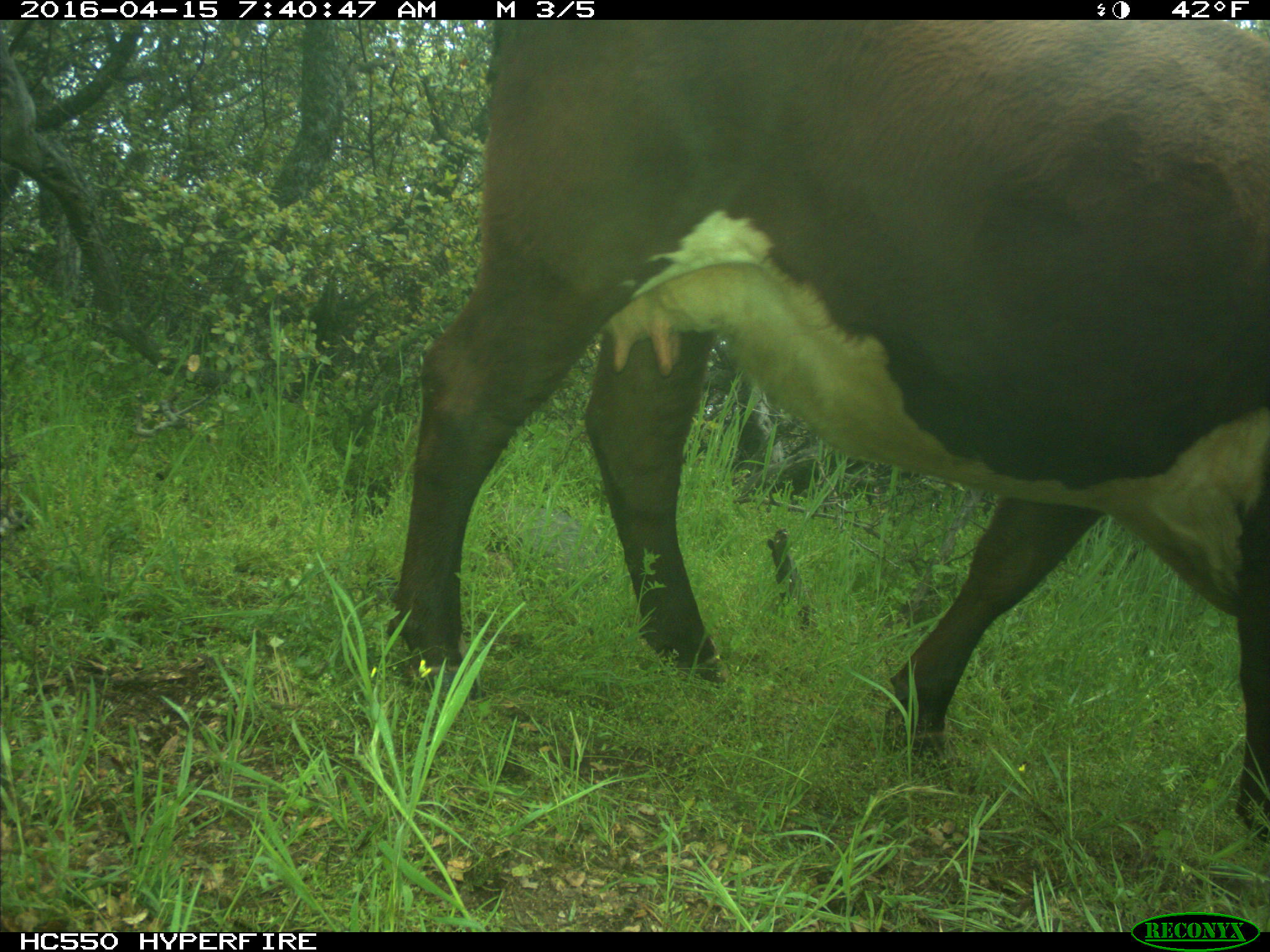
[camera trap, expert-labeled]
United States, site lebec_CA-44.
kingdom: Animalia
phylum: Chordata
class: Mammalia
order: Artiodactyla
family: Bovidae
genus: Bos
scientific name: Bos taurus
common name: domestic cow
Bos taurus (domestic cow).